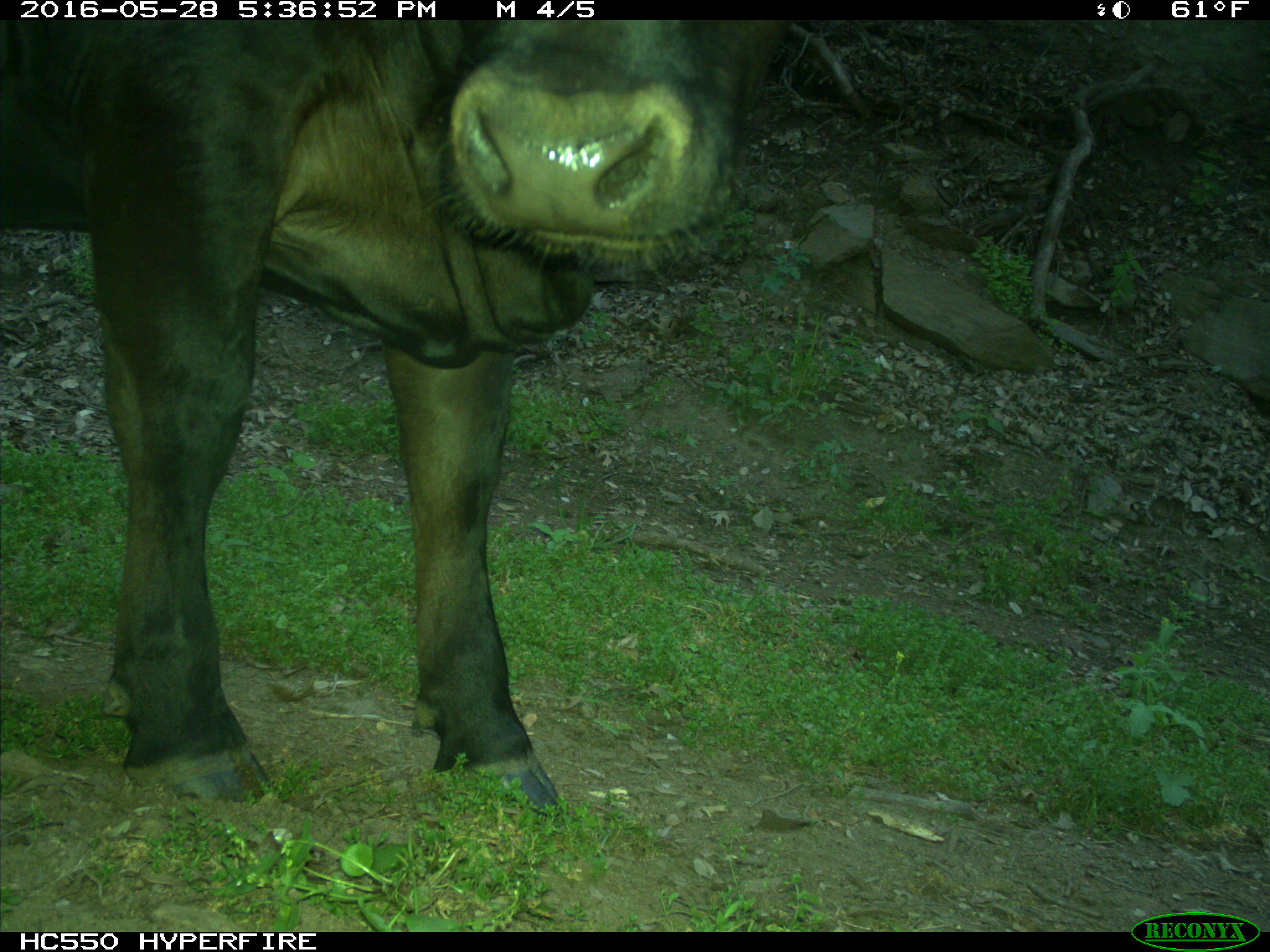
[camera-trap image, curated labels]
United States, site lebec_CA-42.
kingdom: Animalia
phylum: Chordata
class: Mammalia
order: Artiodactyla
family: Bovidae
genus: Bos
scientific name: Bos taurus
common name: domestic cow